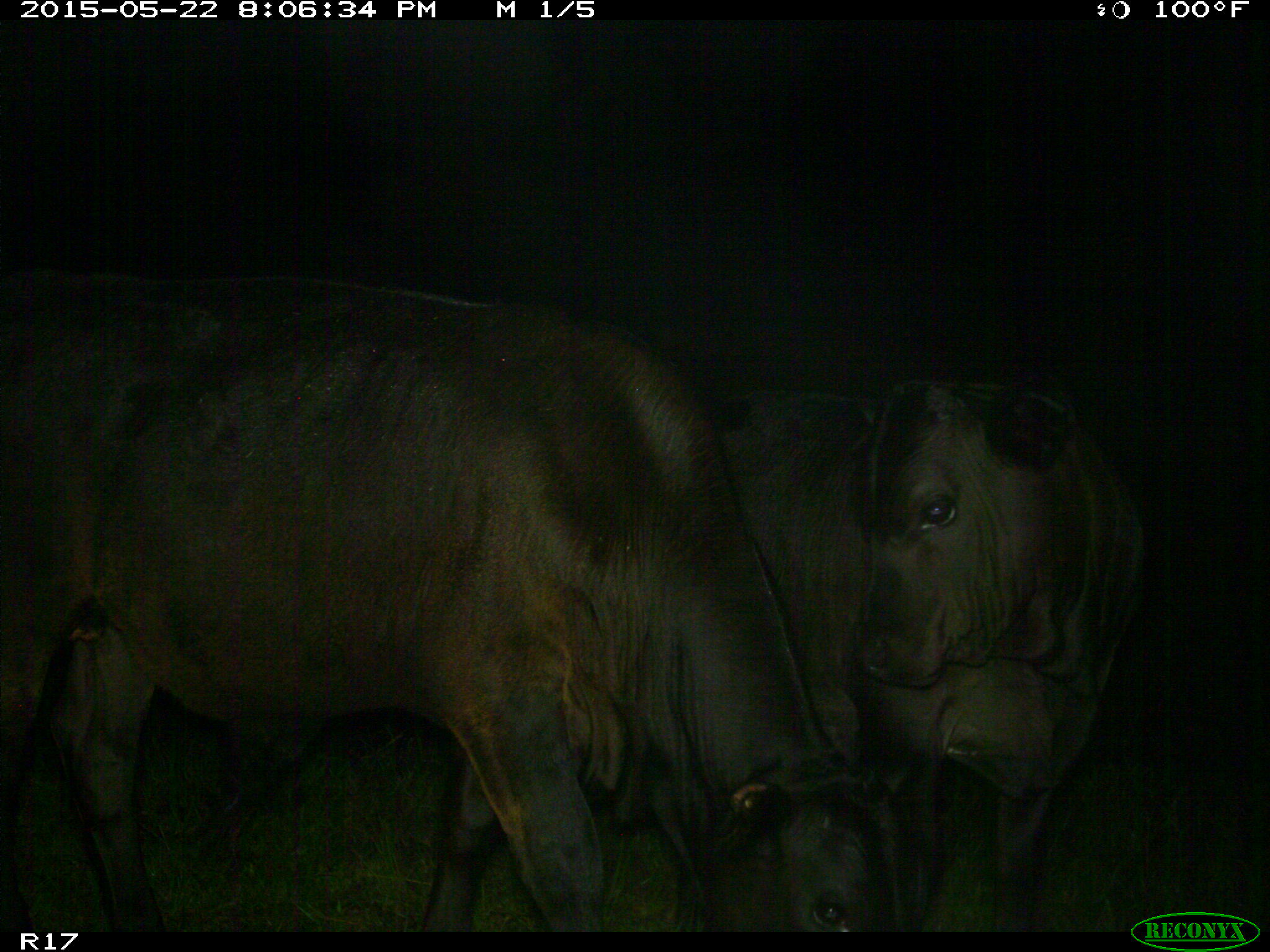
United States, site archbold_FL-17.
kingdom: Animalia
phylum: Chordata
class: Mammalia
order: Artiodactyla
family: Bovidae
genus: Bos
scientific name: Bos taurus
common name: domestic cow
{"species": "Bos taurus (domestic cow)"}